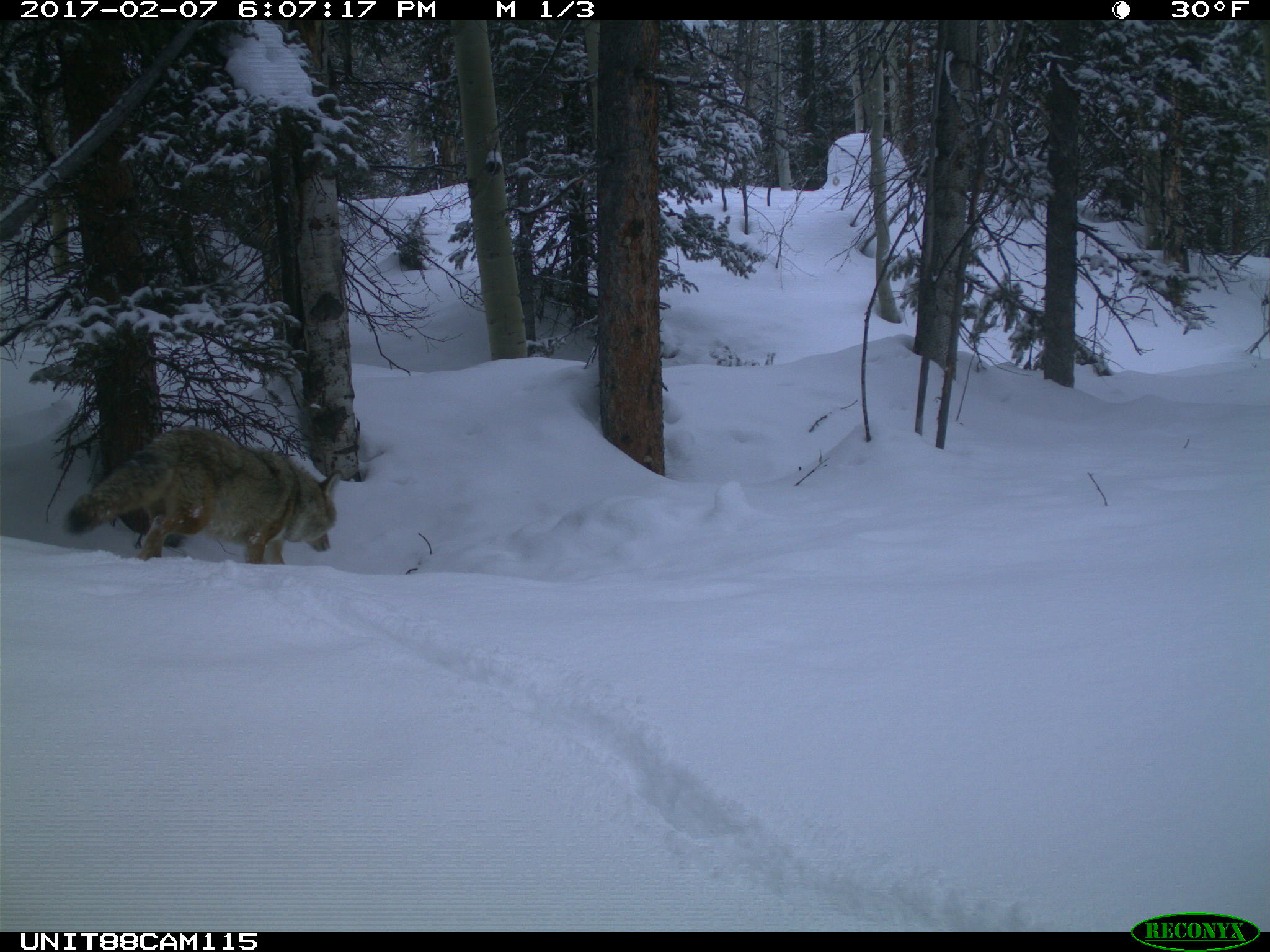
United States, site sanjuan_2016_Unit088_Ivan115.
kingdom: Animalia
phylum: Chordata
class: Mammalia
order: Carnivora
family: Canidae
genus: Canis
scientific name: Canis latrans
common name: coyote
Canis latrans (coyote).